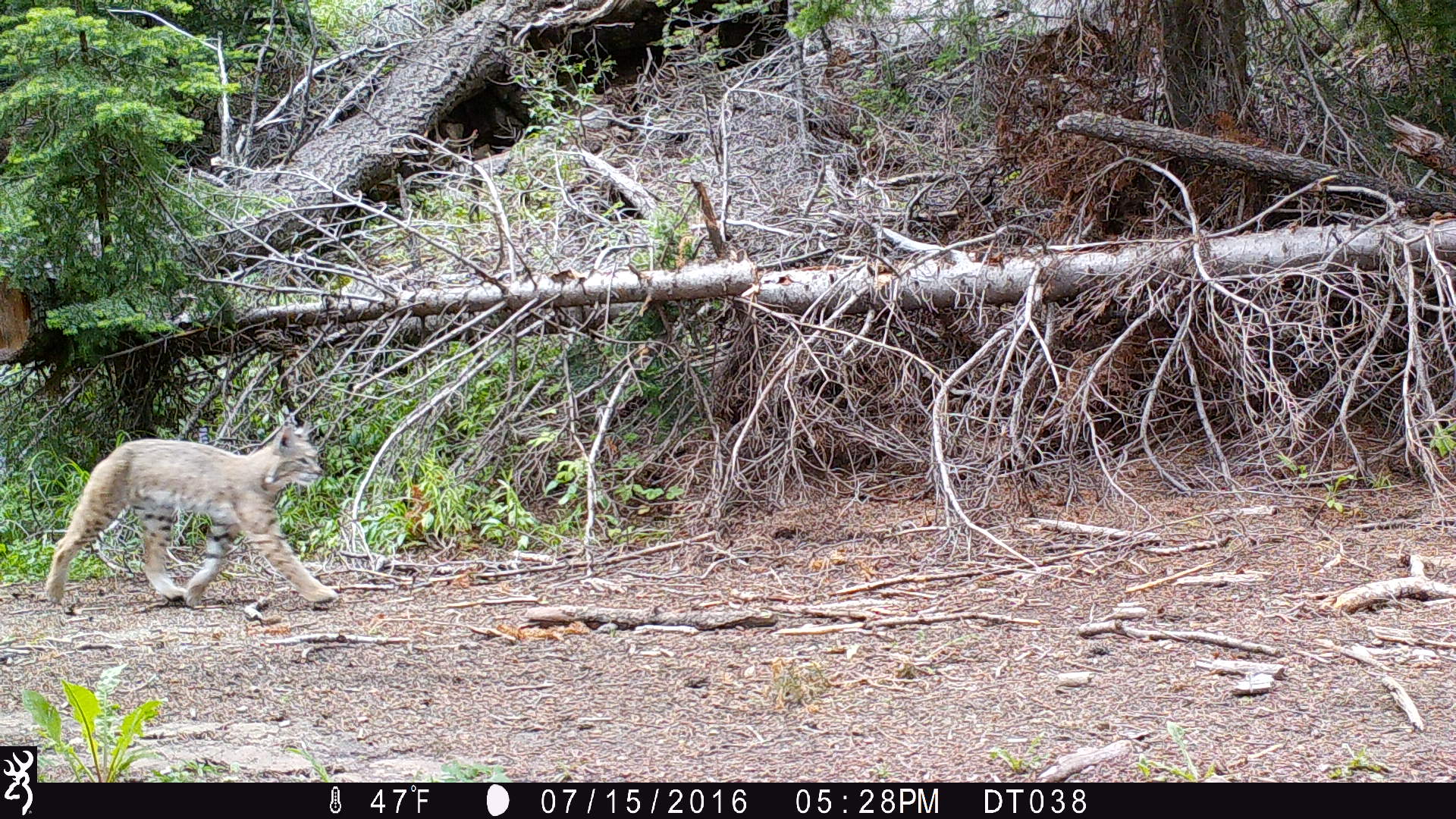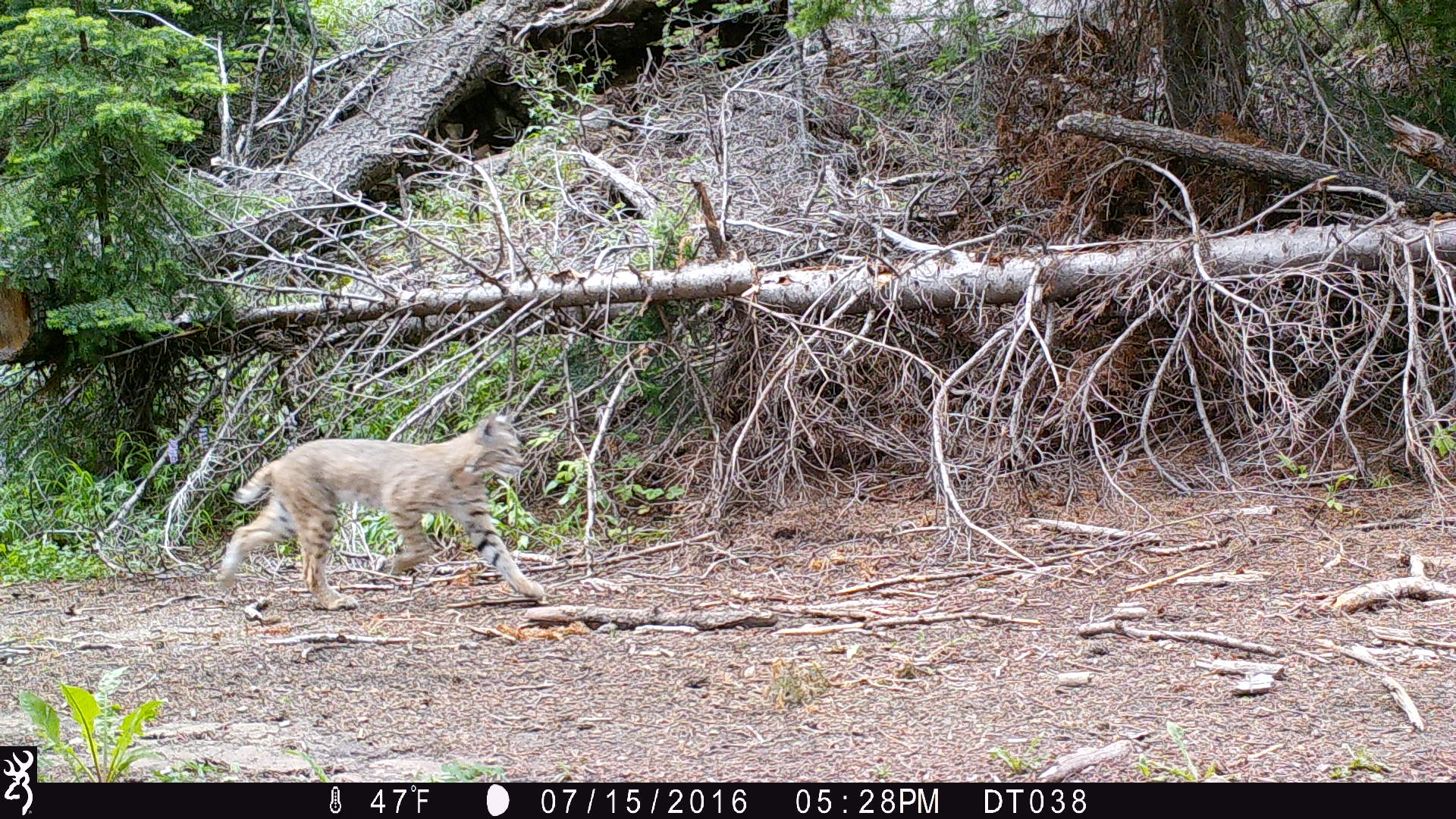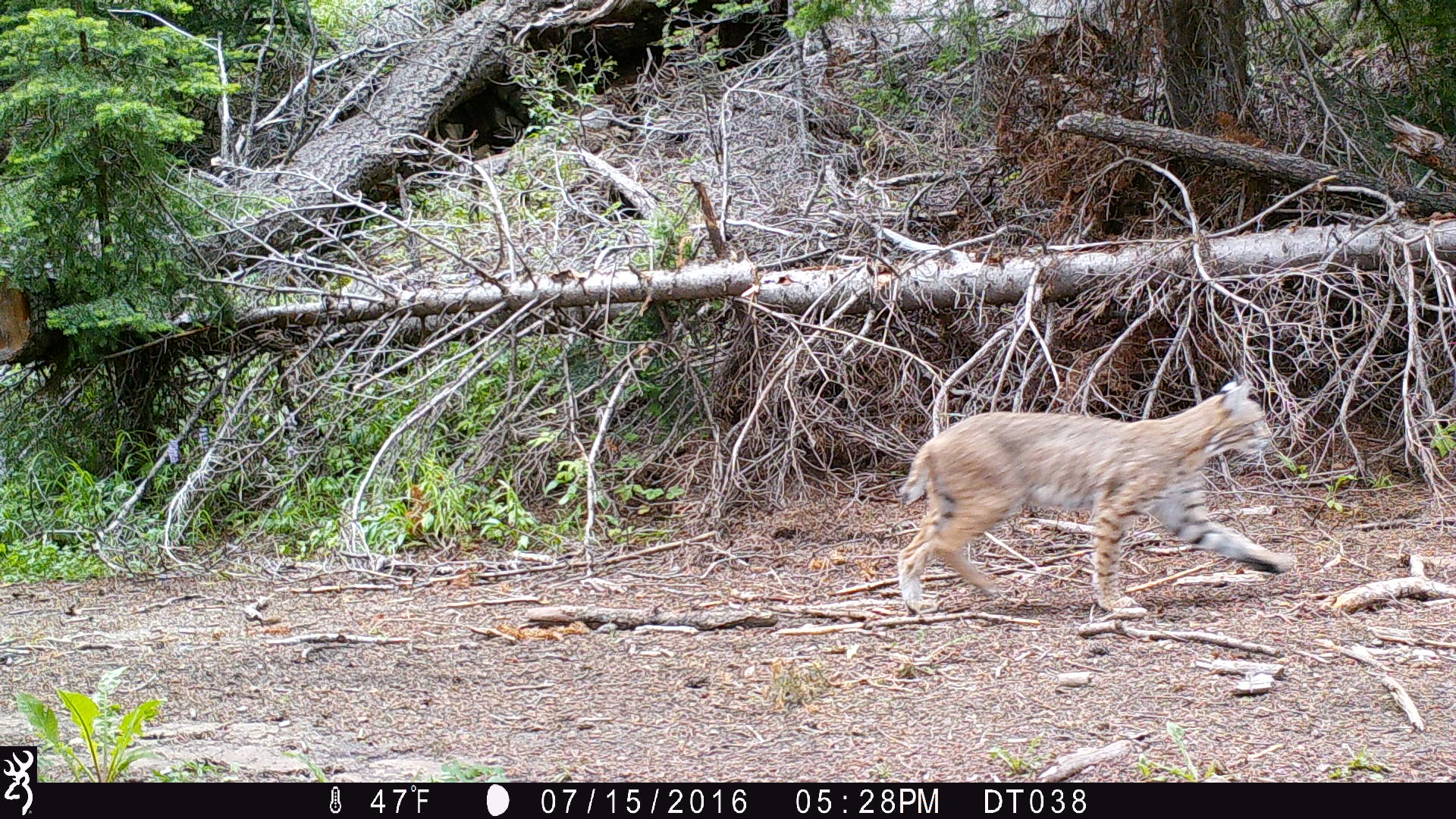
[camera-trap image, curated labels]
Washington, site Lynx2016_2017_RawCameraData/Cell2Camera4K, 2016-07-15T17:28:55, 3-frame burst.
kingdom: Animalia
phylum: Chordata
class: Mammalia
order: Carnivora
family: Felidae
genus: Lynx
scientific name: Lynx rufus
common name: bobcat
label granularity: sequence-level